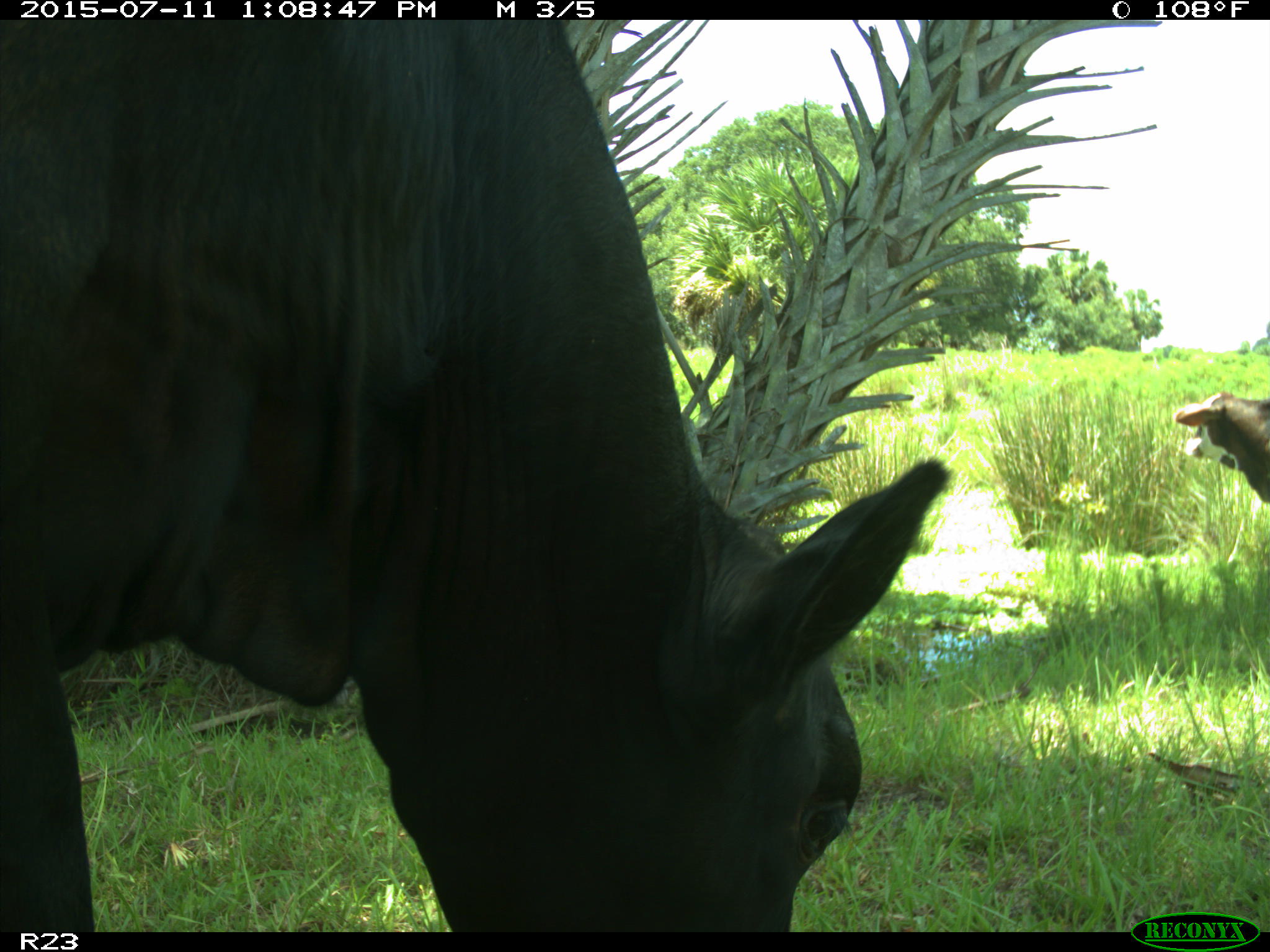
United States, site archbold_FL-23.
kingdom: Animalia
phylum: Chordata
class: Mammalia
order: Artiodactyla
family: Bovidae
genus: Bos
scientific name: Bos taurus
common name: domestic cow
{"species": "Bos taurus (domestic cow)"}